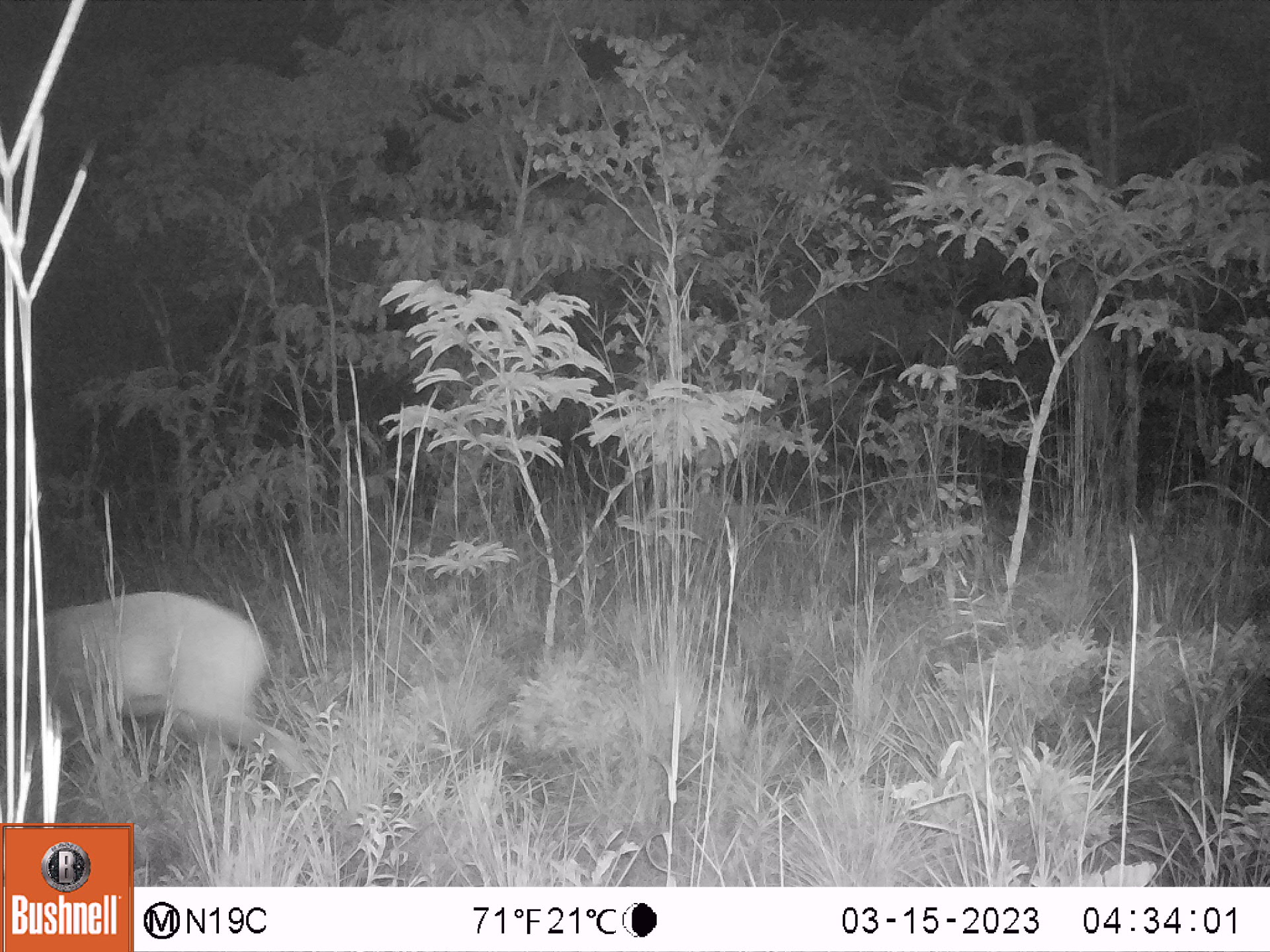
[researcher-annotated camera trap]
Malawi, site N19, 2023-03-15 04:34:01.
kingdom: Animalia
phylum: Chordata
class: Mammalia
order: Artiodactyla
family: Bovidae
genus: Tragelaphus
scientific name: Tragelaphus sylvaticus sylvaticus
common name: cape bushbuck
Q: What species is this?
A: Cape bushbuck (Tragelaphus sylvaticus sylvaticus).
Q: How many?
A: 1.